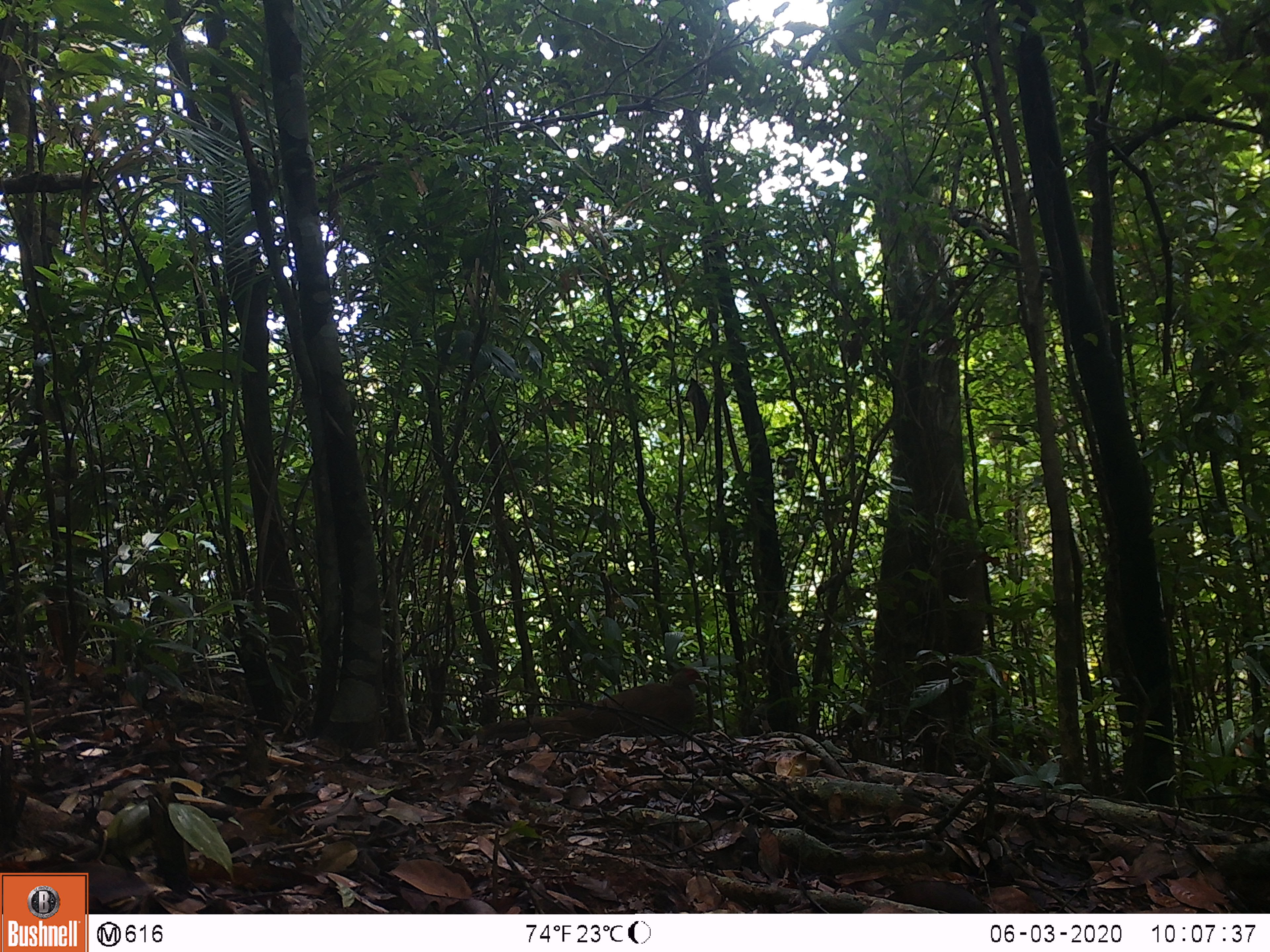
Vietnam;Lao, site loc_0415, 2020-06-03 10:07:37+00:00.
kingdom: Animalia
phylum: Chordata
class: Aves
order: Galliformes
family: Phasianidae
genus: Lophura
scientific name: Lophura nycthemera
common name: silver pheasant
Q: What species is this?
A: Silver pheasant (Lophura nycthemera).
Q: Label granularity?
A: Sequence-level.